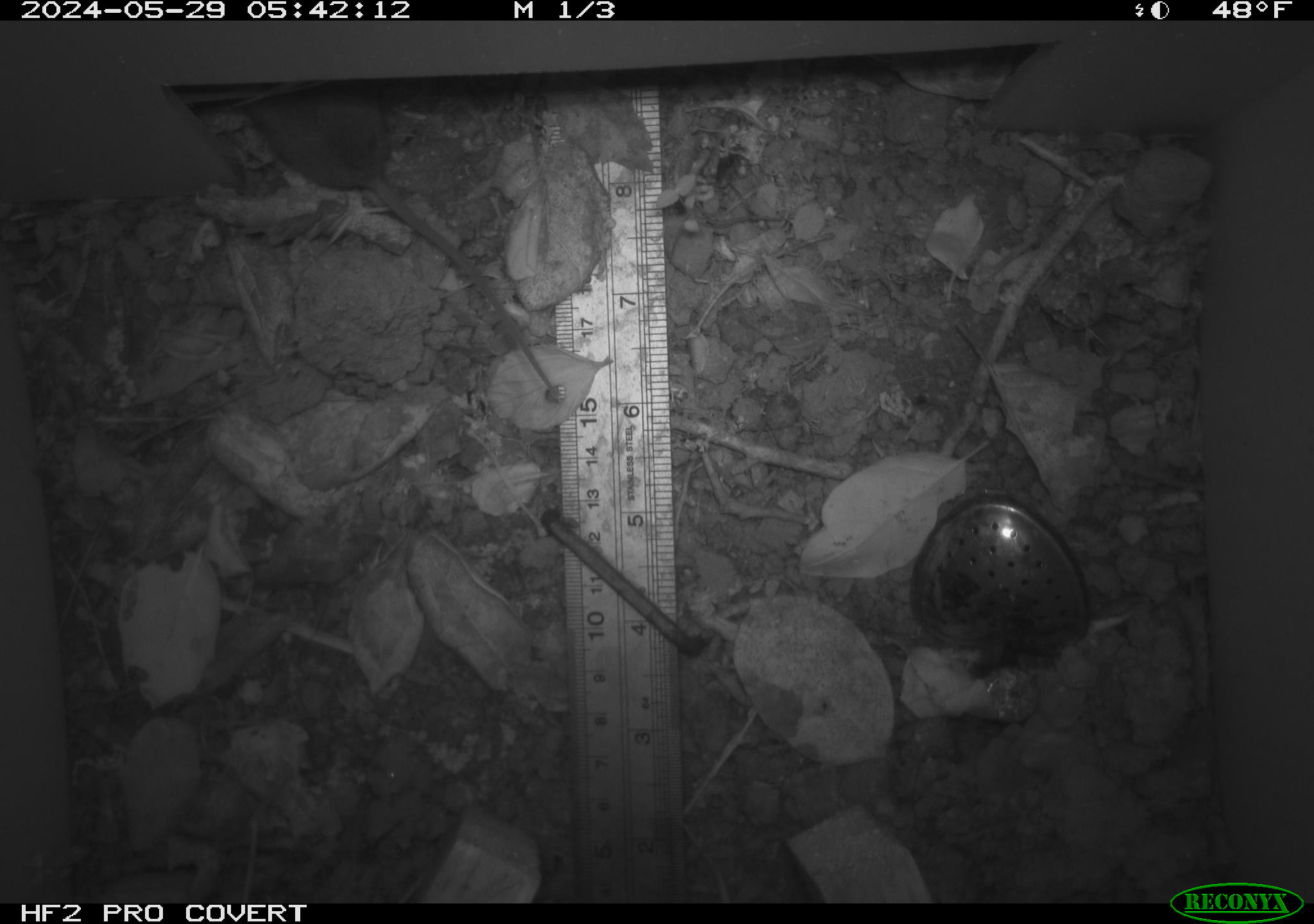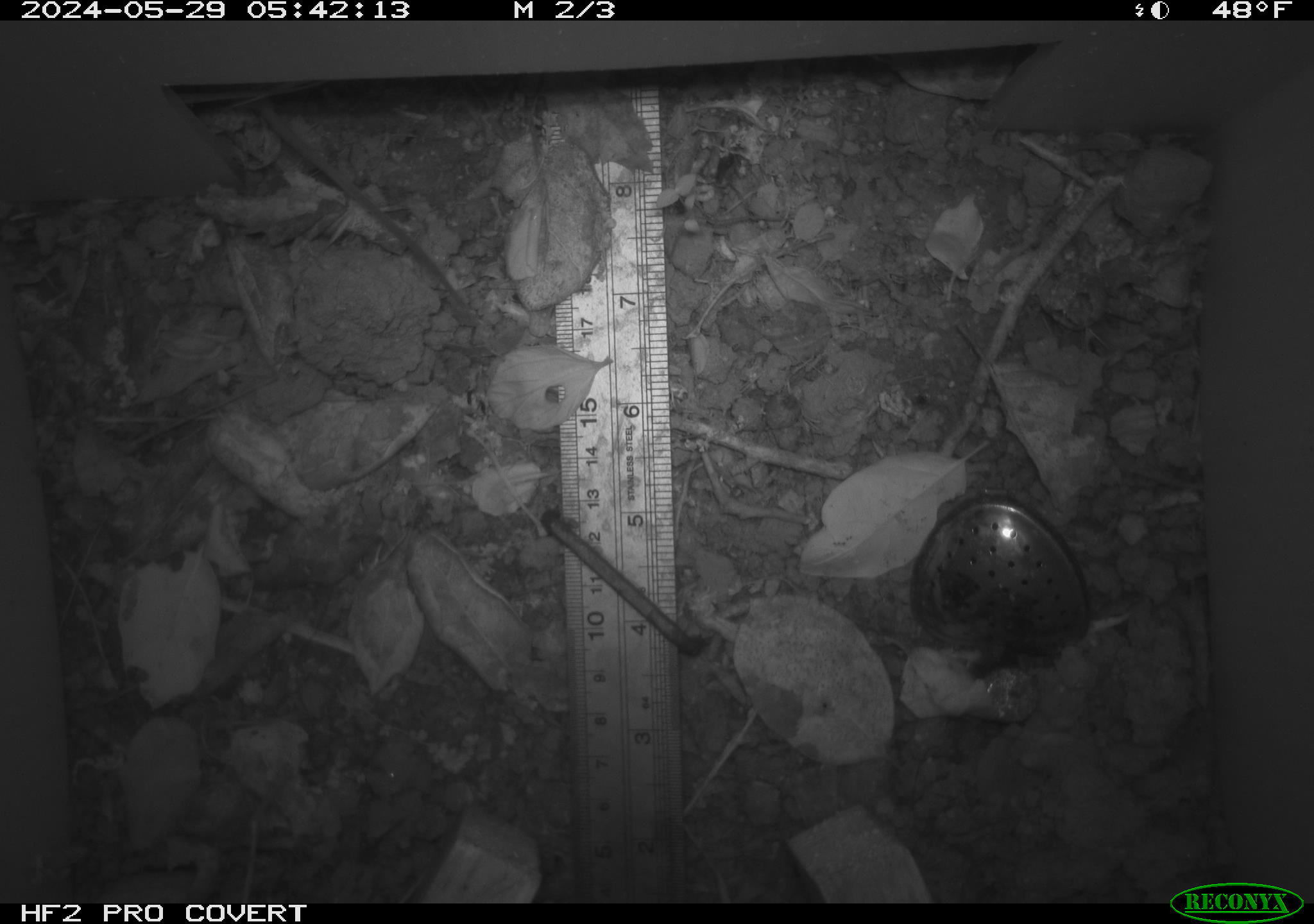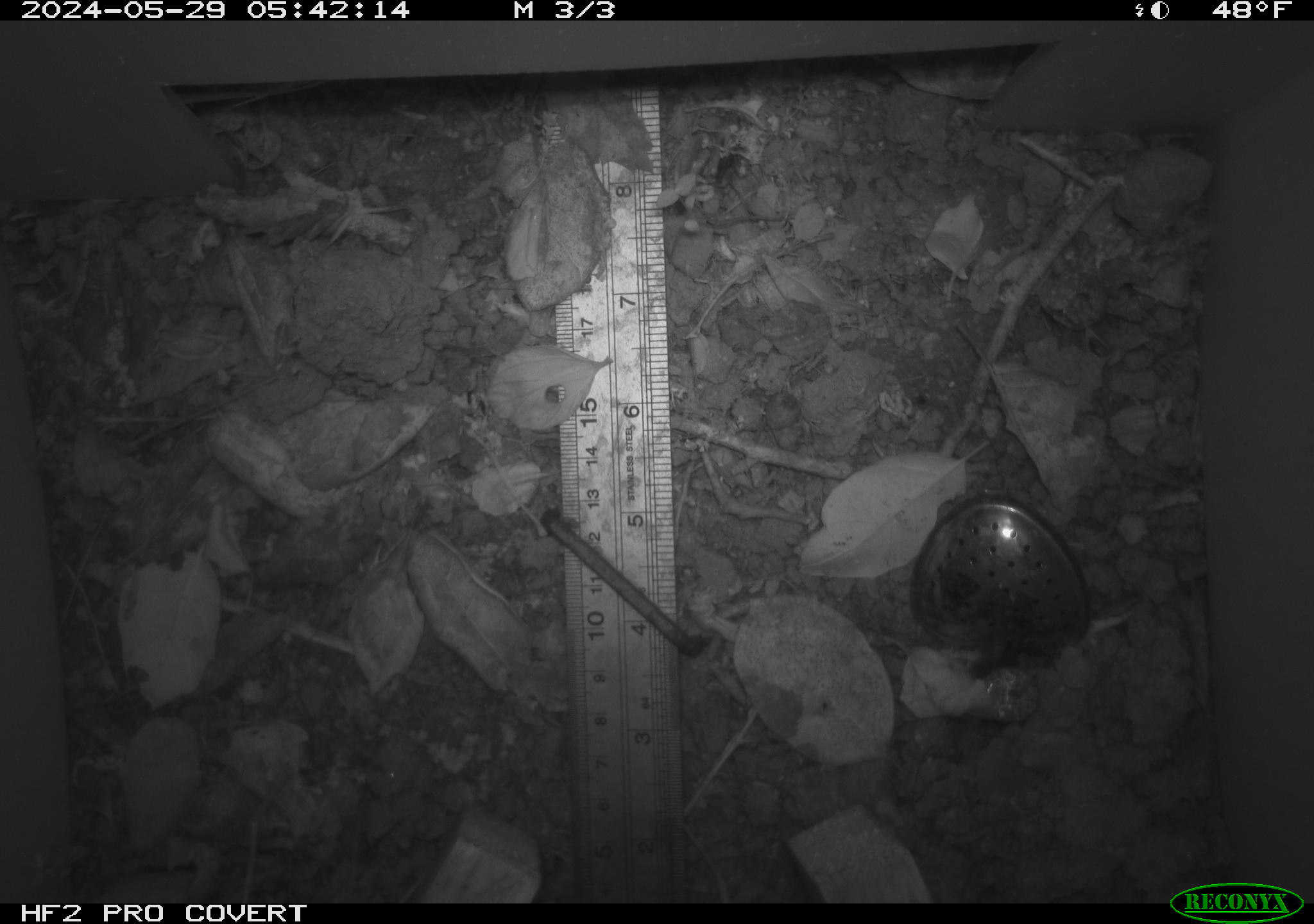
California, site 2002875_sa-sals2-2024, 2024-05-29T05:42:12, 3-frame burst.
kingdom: Animalia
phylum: Chordata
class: Mammalia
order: Rodentia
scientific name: Rodentia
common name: rodent